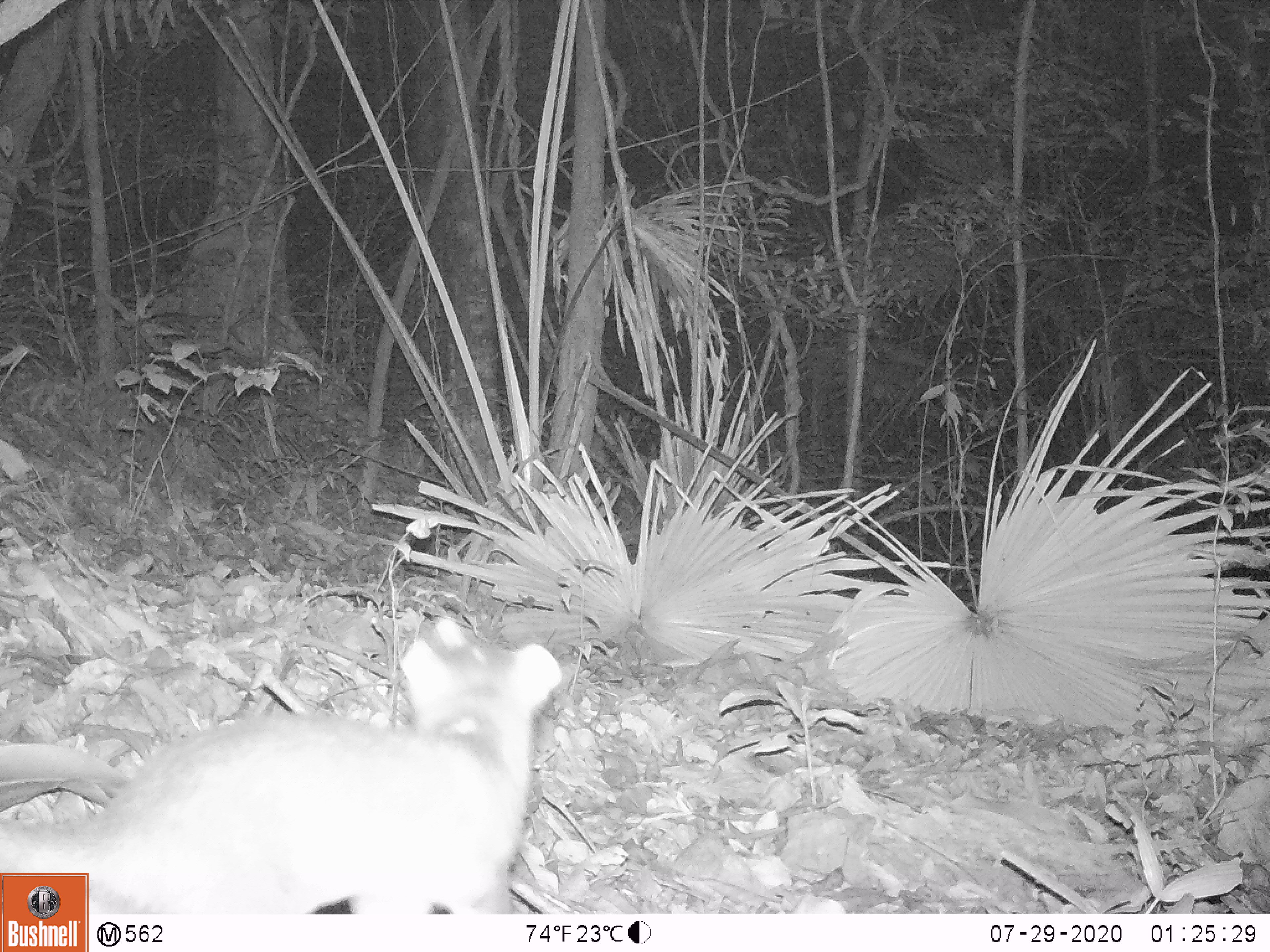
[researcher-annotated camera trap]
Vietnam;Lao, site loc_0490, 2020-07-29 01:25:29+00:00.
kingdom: Animalia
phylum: Chordata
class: Mammalia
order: Carnivora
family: Mustelidae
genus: Melogale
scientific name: Melogale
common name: ferret badger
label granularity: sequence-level